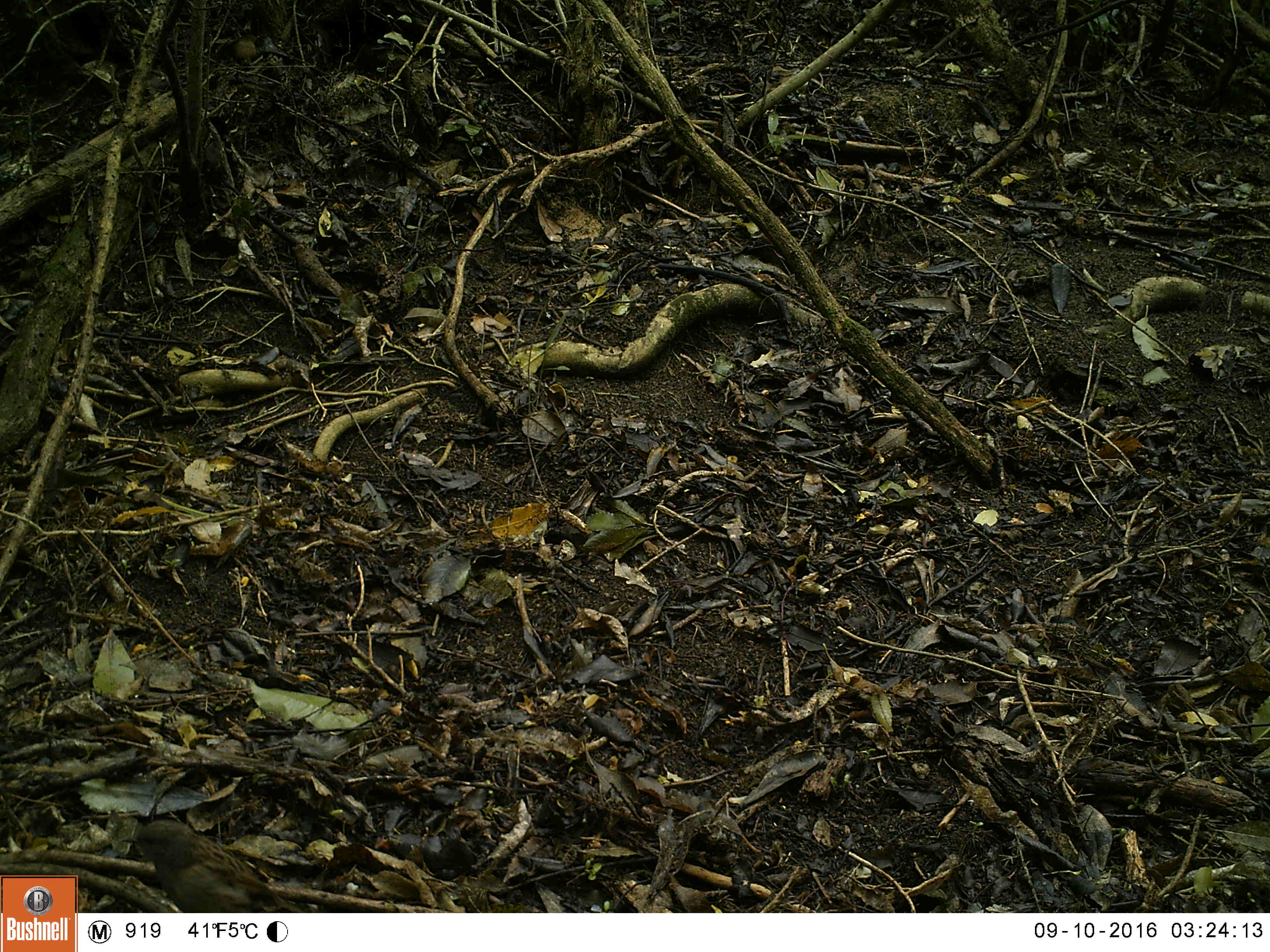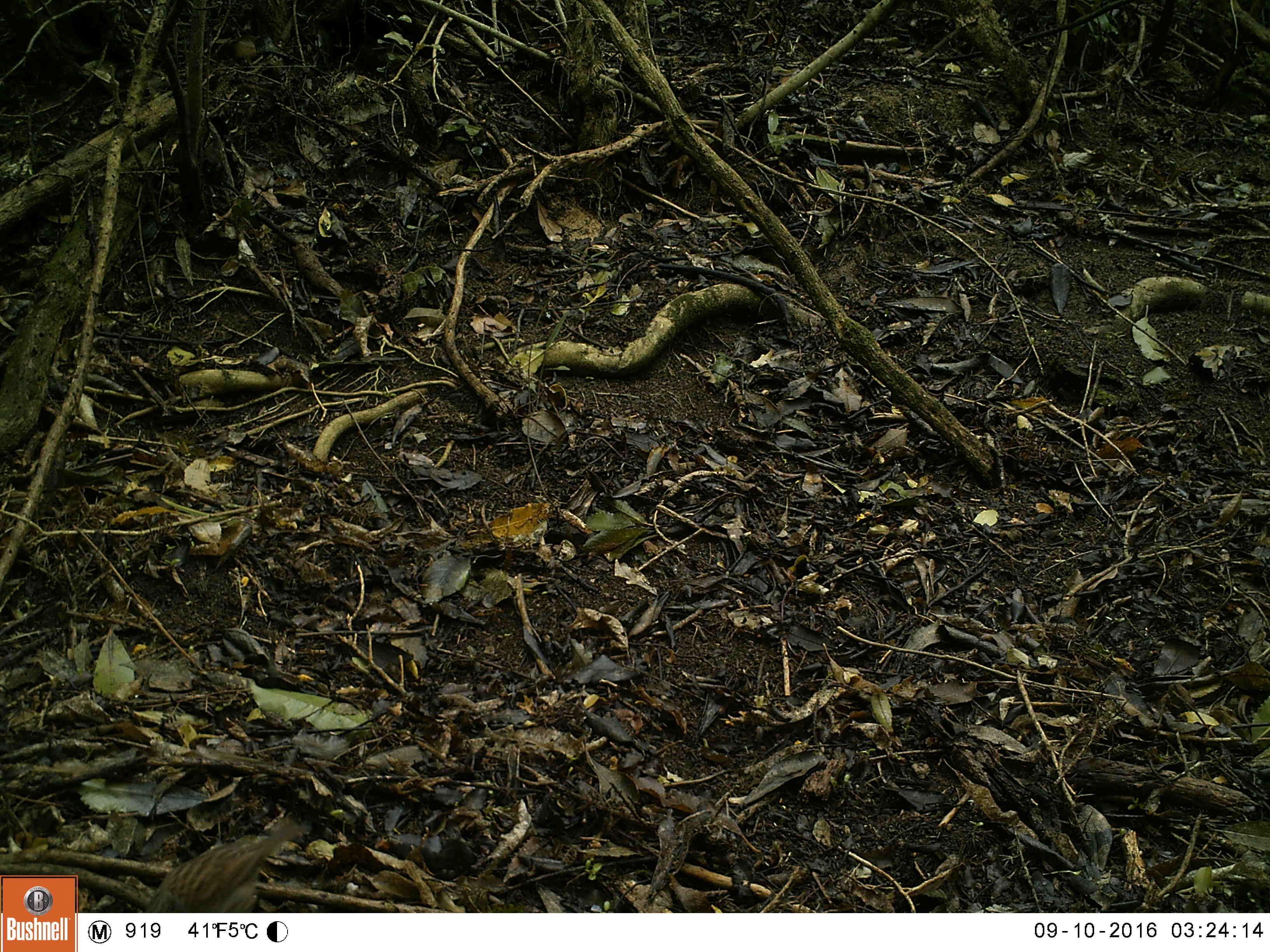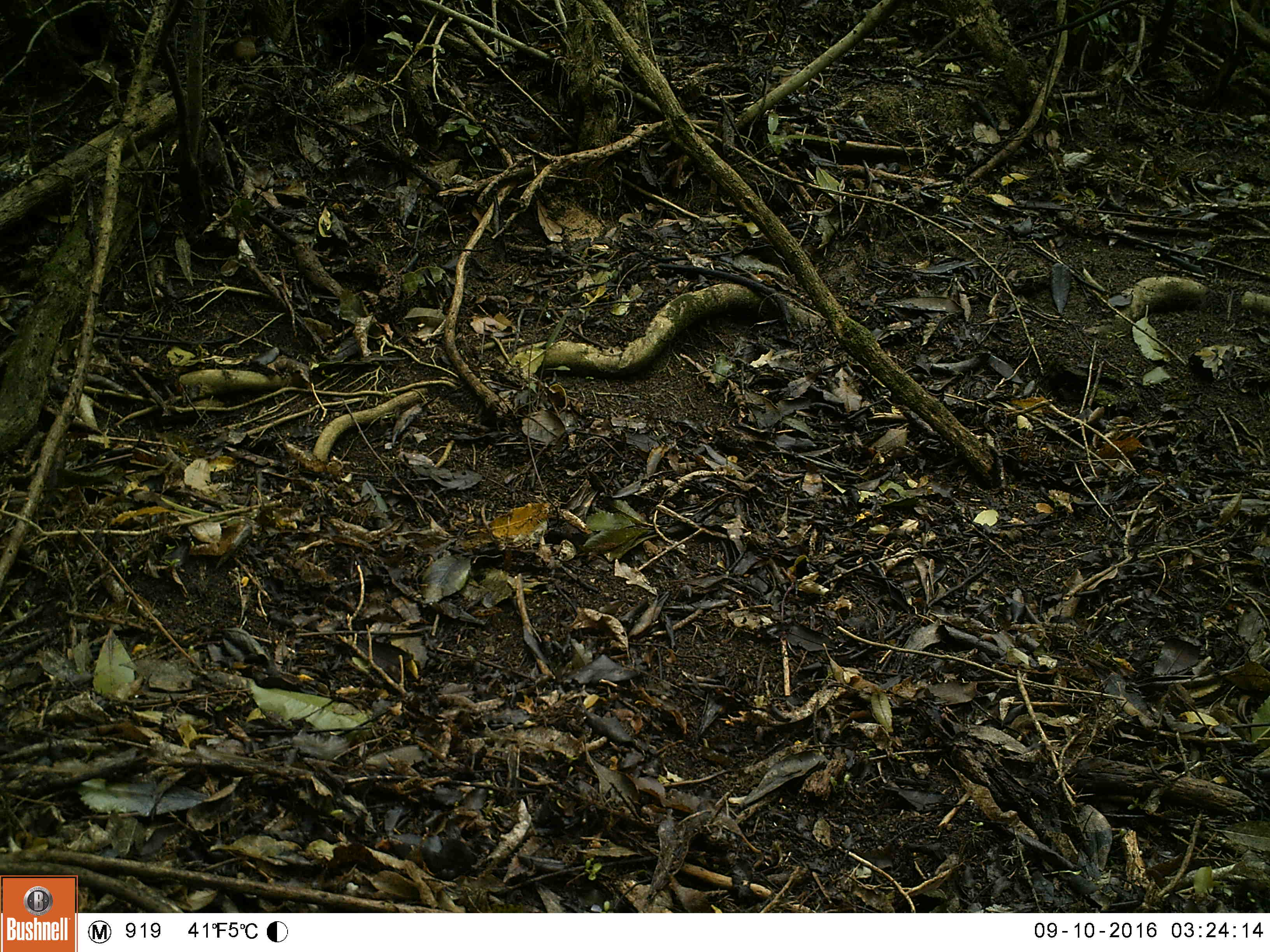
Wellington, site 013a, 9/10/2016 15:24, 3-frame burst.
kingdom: Animalia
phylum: Chordata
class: Aves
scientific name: Aves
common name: bird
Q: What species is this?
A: Bird (Aves).